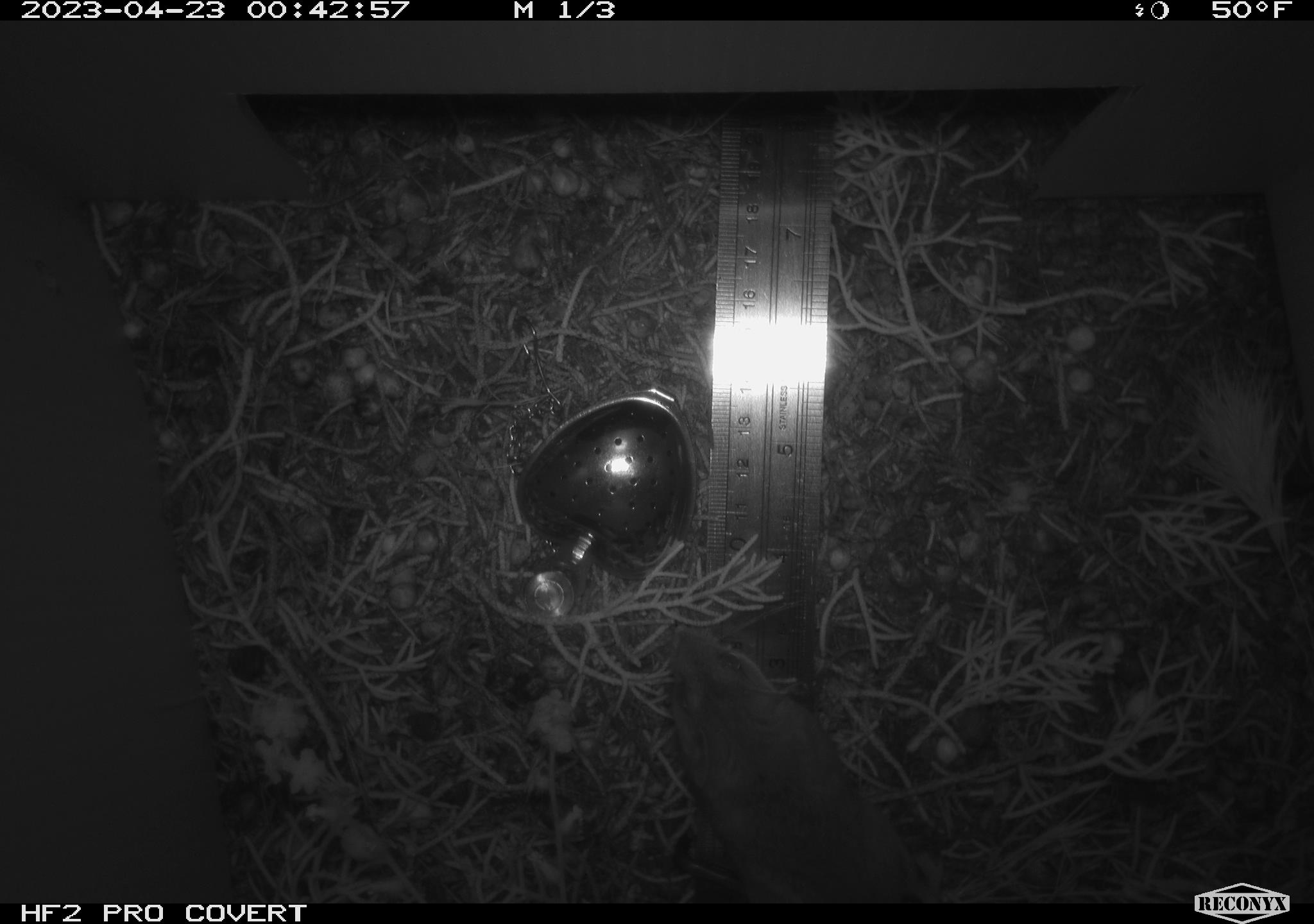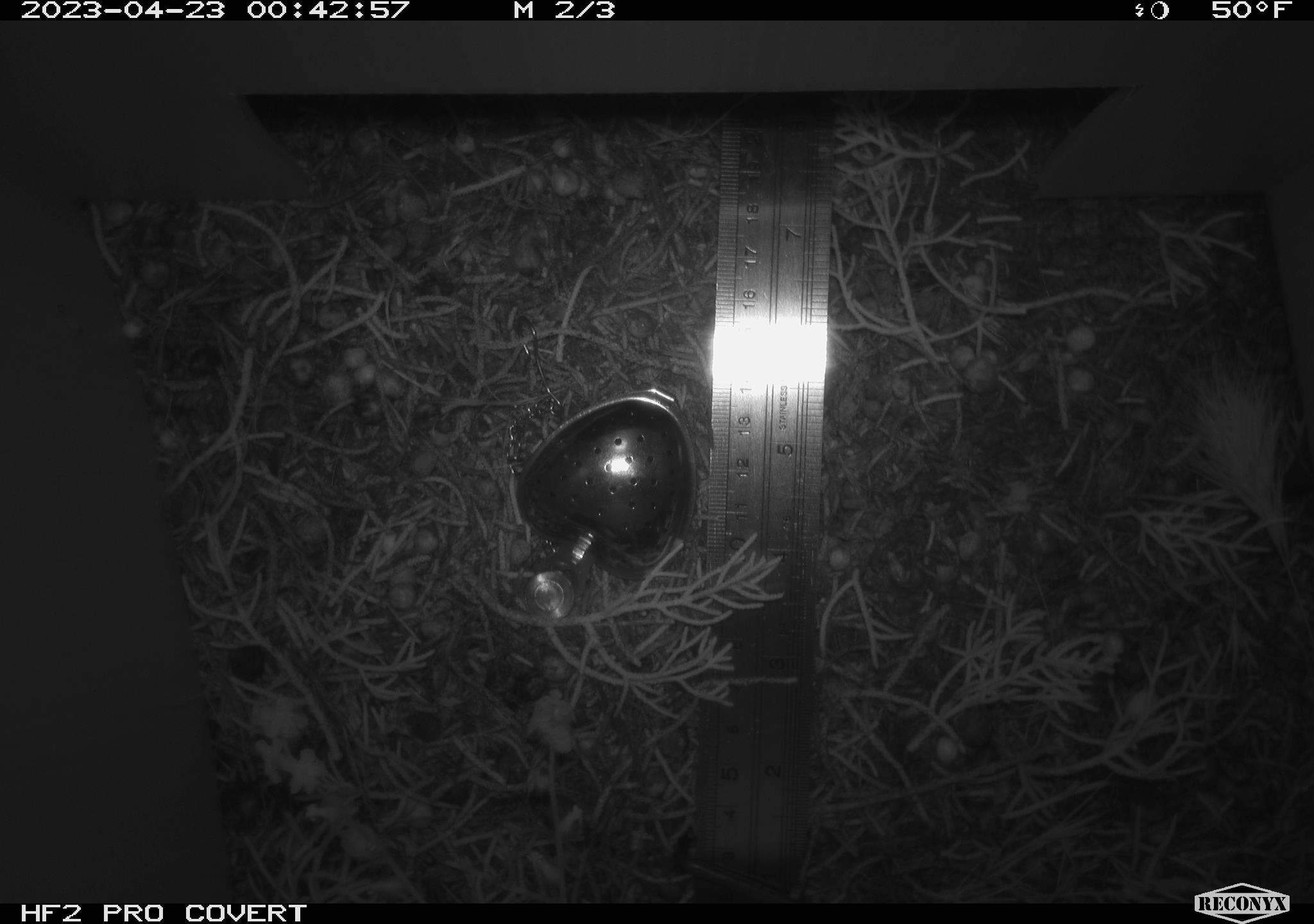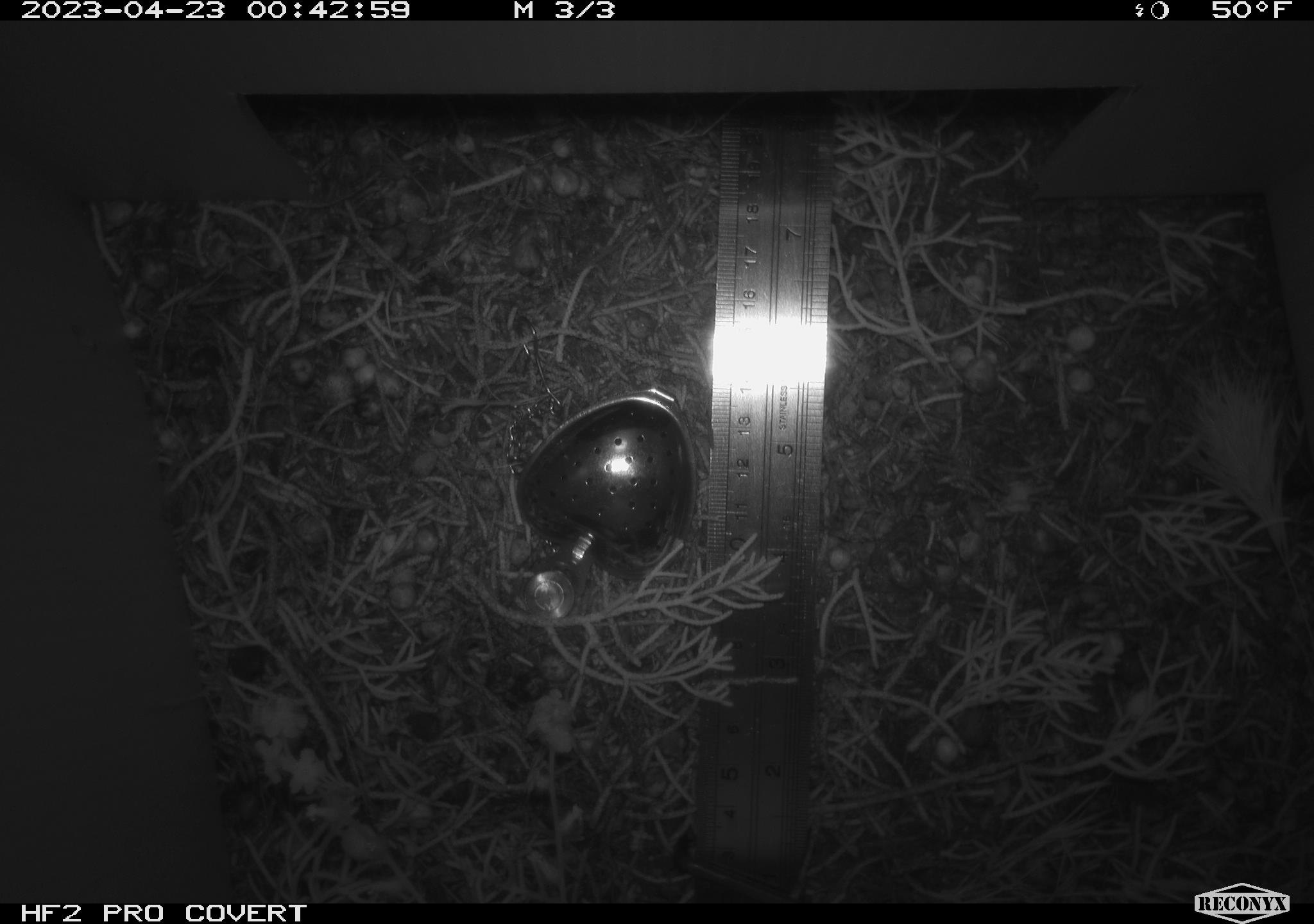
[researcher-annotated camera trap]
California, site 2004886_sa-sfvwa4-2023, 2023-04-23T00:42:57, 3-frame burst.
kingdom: Animalia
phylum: Chordata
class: Mammalia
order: Rodentia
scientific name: Rodentia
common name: mouse species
Mouse species (Rodentia).